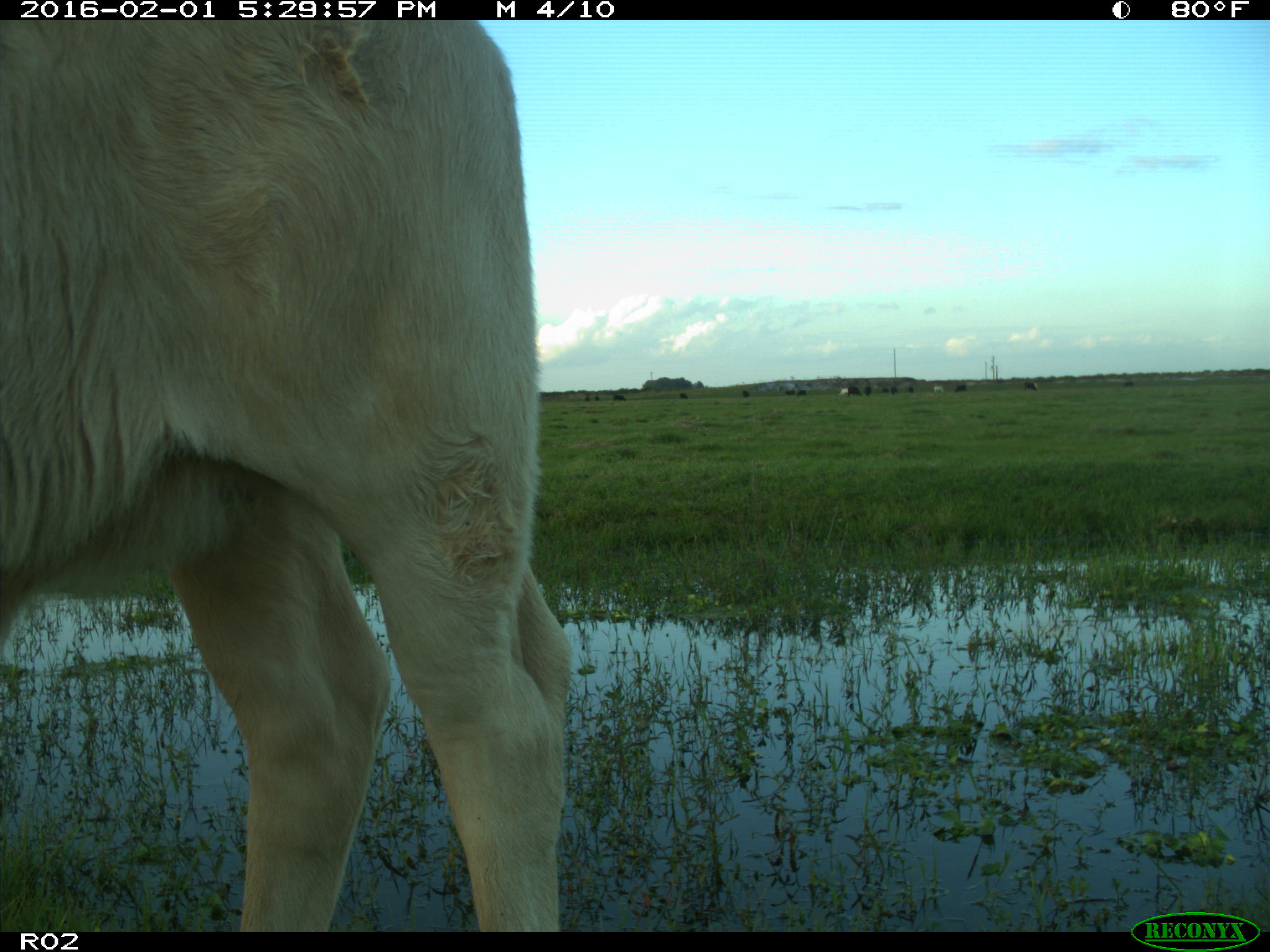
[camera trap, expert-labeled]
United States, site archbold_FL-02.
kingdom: Animalia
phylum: Chordata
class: Mammalia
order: Artiodactyla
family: Bovidae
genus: Bos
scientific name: Bos taurus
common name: domestic cow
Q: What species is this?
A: Bos taurus (domestic cow).